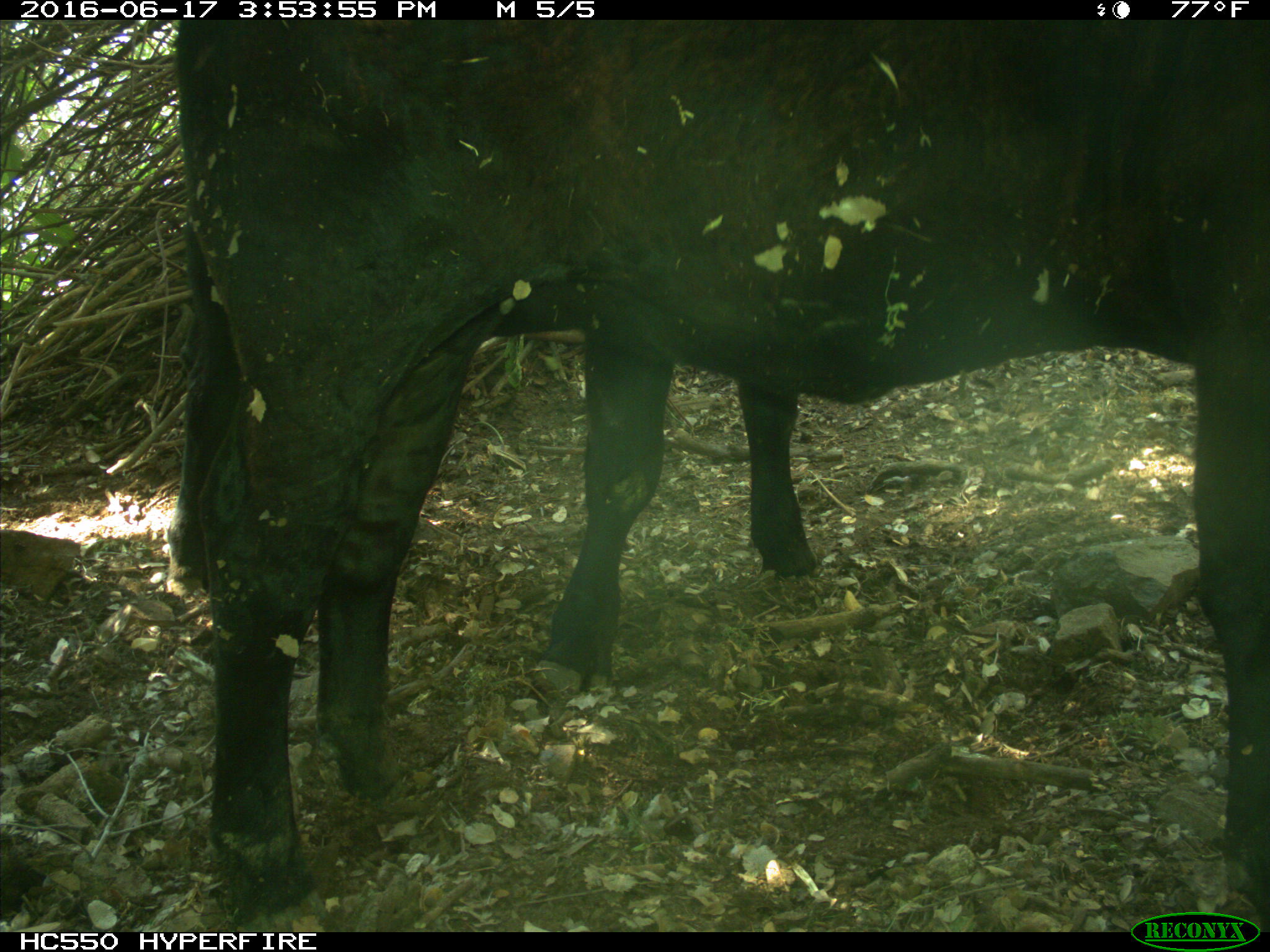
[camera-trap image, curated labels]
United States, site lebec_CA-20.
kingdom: Animalia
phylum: Chordata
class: Mammalia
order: Artiodactyla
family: Bovidae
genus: Bos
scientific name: Bos taurus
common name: domestic cow